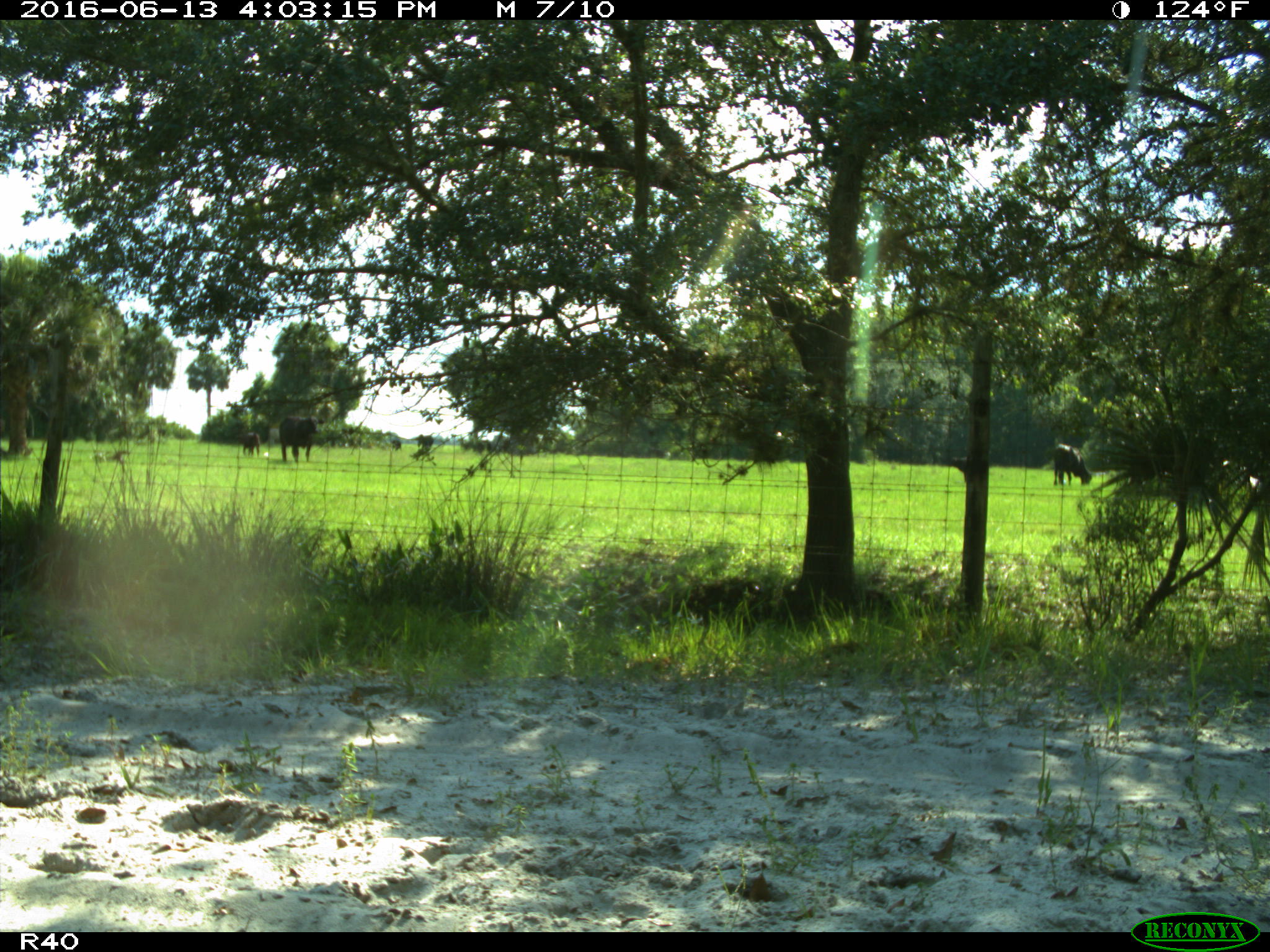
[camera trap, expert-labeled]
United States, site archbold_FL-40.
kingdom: Animalia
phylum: Chordata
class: Mammalia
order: Artiodactyla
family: Bovidae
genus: Bos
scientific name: Bos taurus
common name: domestic cow